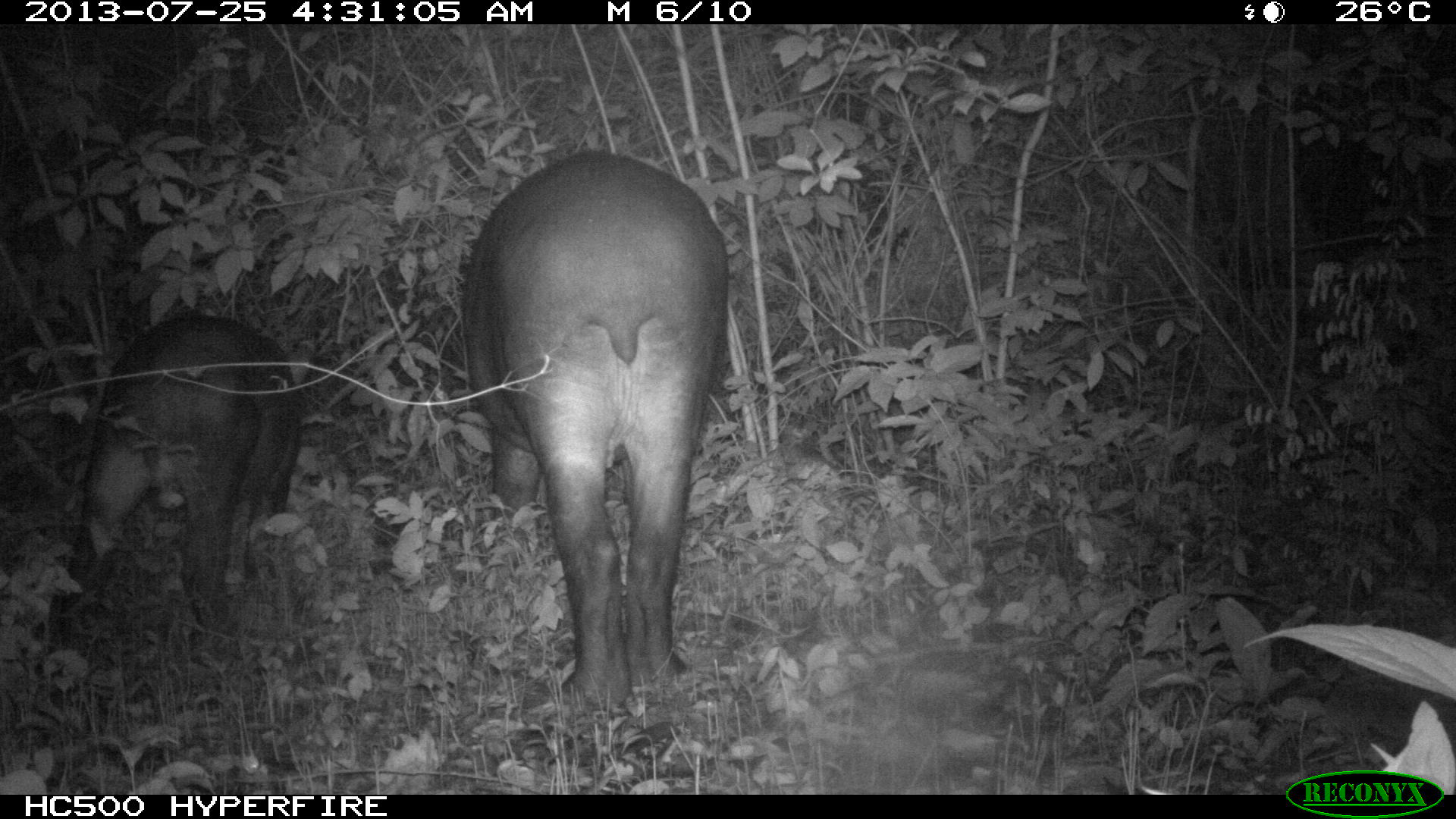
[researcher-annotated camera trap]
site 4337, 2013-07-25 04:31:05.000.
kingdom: Animalia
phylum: Chordata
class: Mammalia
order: Perissodactyla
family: Tapiridae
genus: Tapirus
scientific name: Tapirus bairdii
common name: baird's tapir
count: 2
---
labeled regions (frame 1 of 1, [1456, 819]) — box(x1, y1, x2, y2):
tapirus bairdii: box(462, 155, 730, 709); box(53, 312, 301, 658)